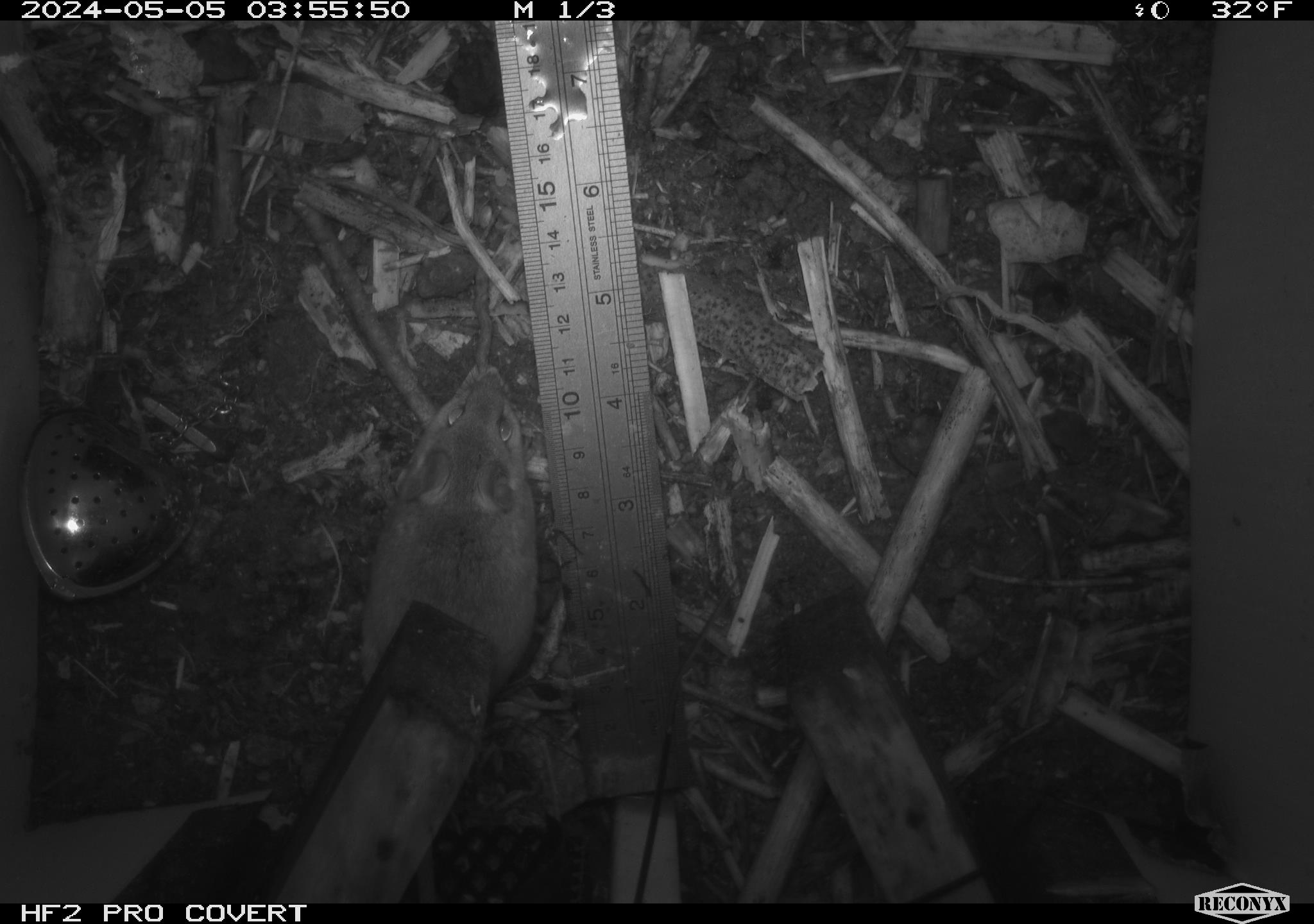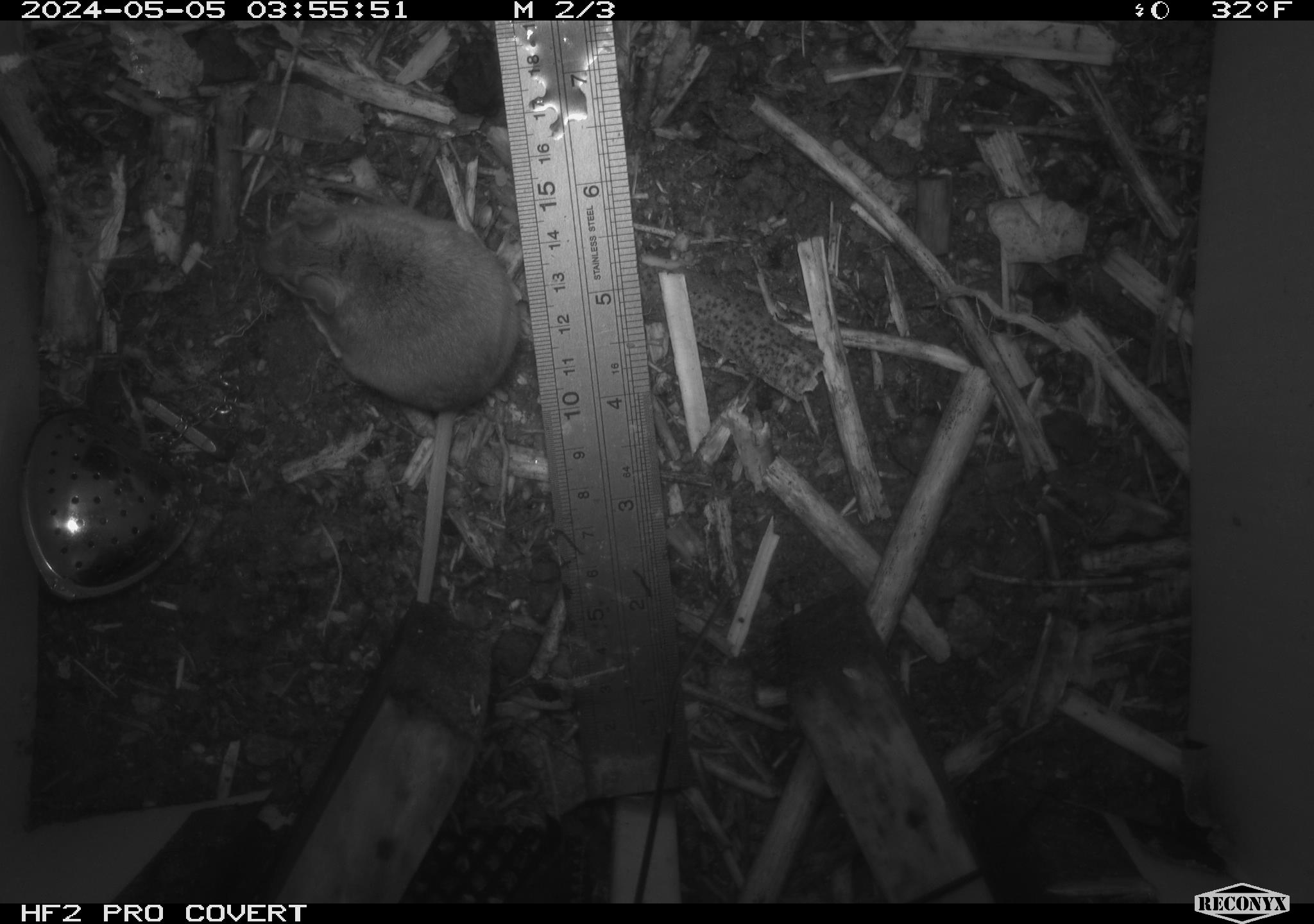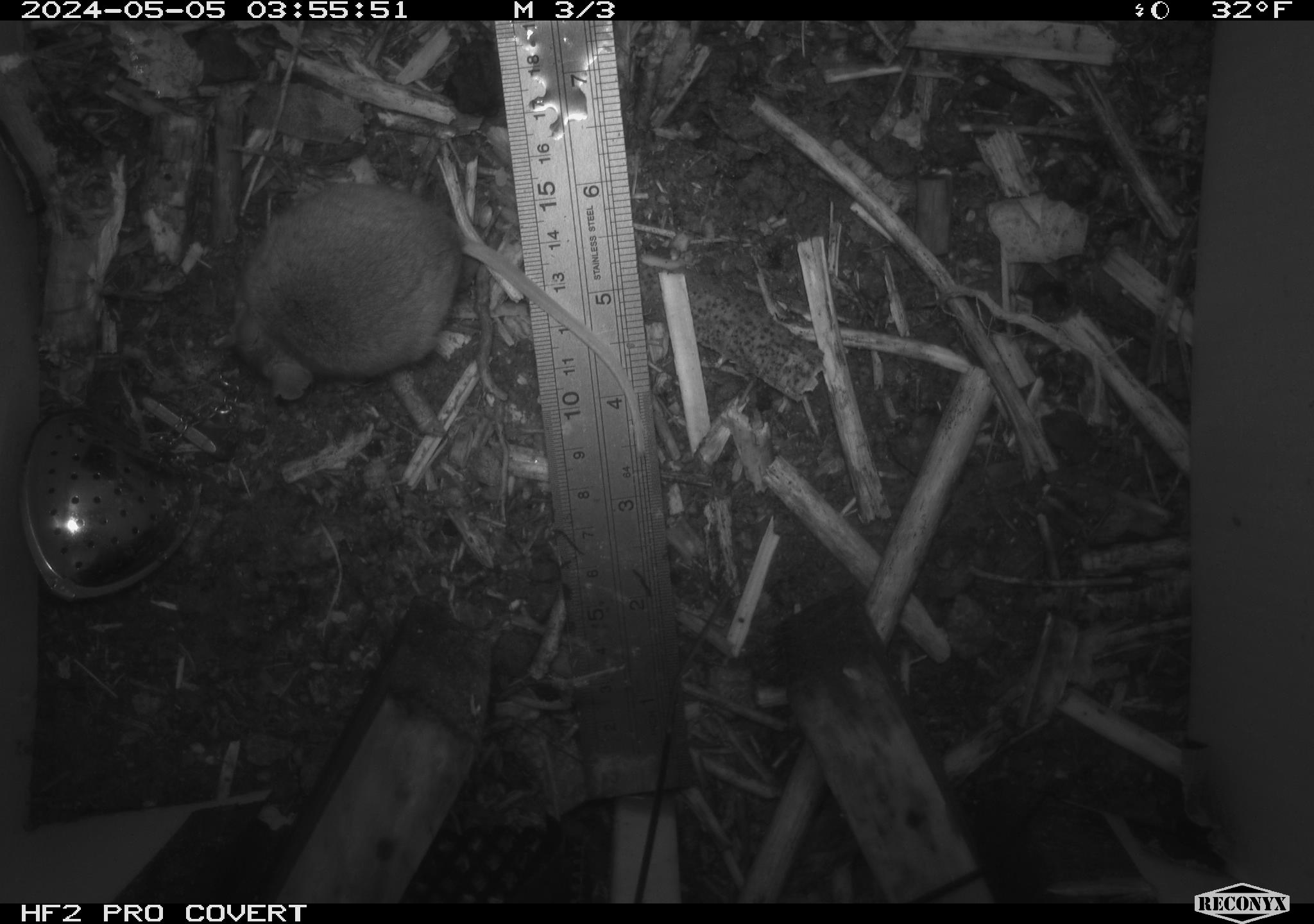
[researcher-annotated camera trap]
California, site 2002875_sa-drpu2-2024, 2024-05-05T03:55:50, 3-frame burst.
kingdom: Animalia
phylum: Chordata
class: Mammalia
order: Rodentia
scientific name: Rodentia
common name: mouse species